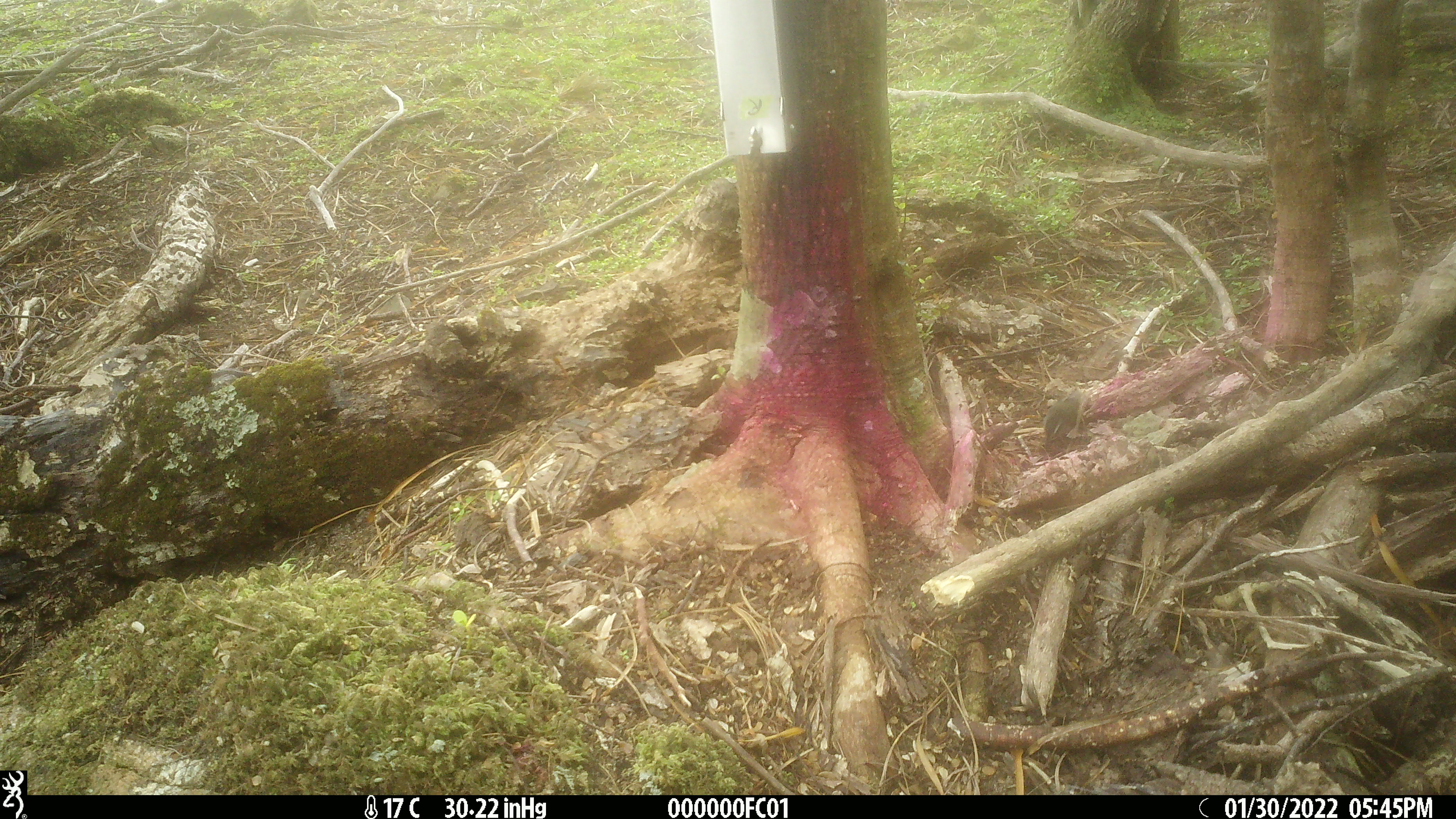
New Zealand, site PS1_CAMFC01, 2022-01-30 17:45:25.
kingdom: Animalia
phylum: Chordata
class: Aves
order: Passeriformes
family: Acanthisittidae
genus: Acanthisitta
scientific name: Acanthisitta chloris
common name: rifleman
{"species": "rifleman (Acanthisitta chloris)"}